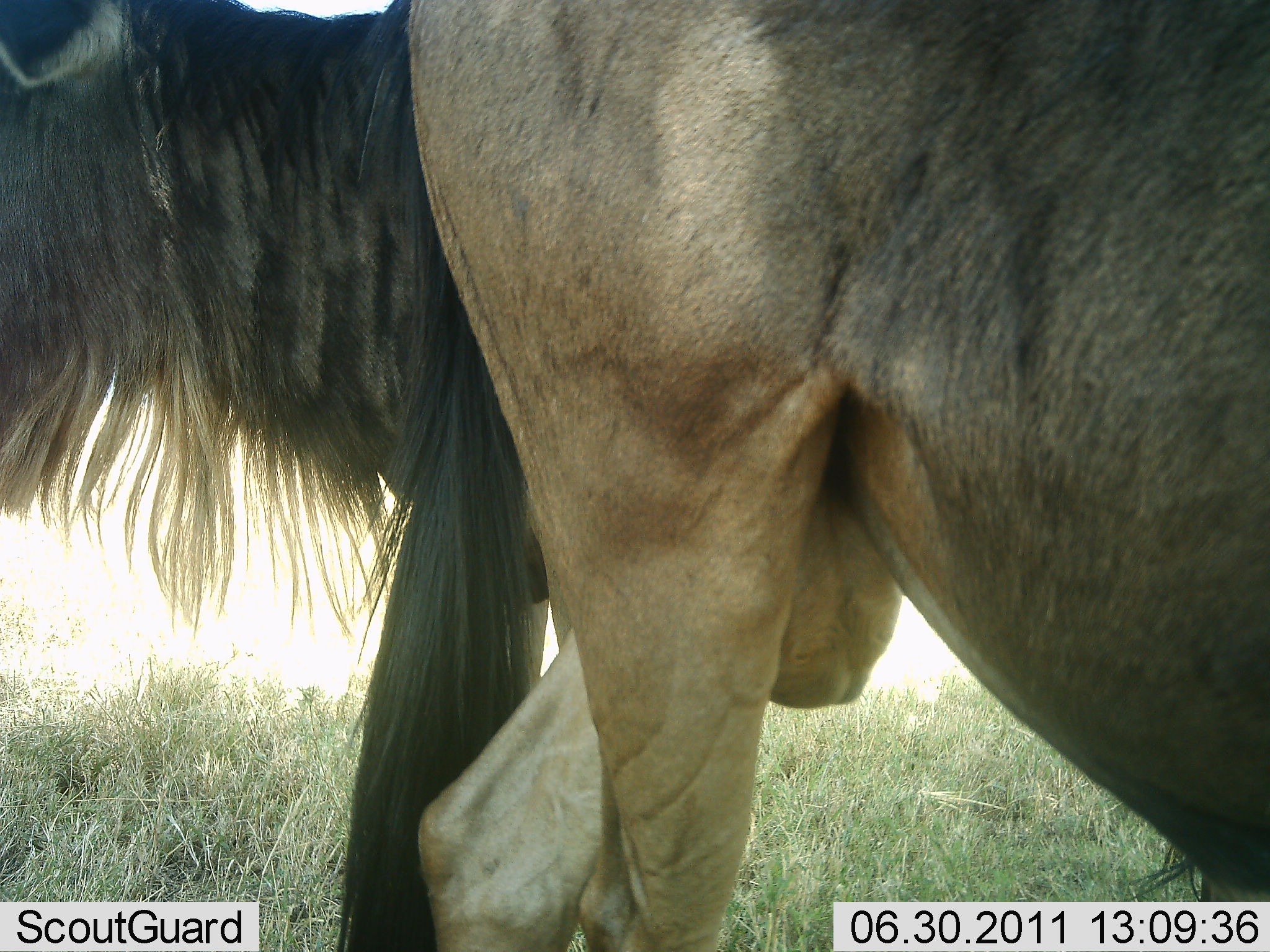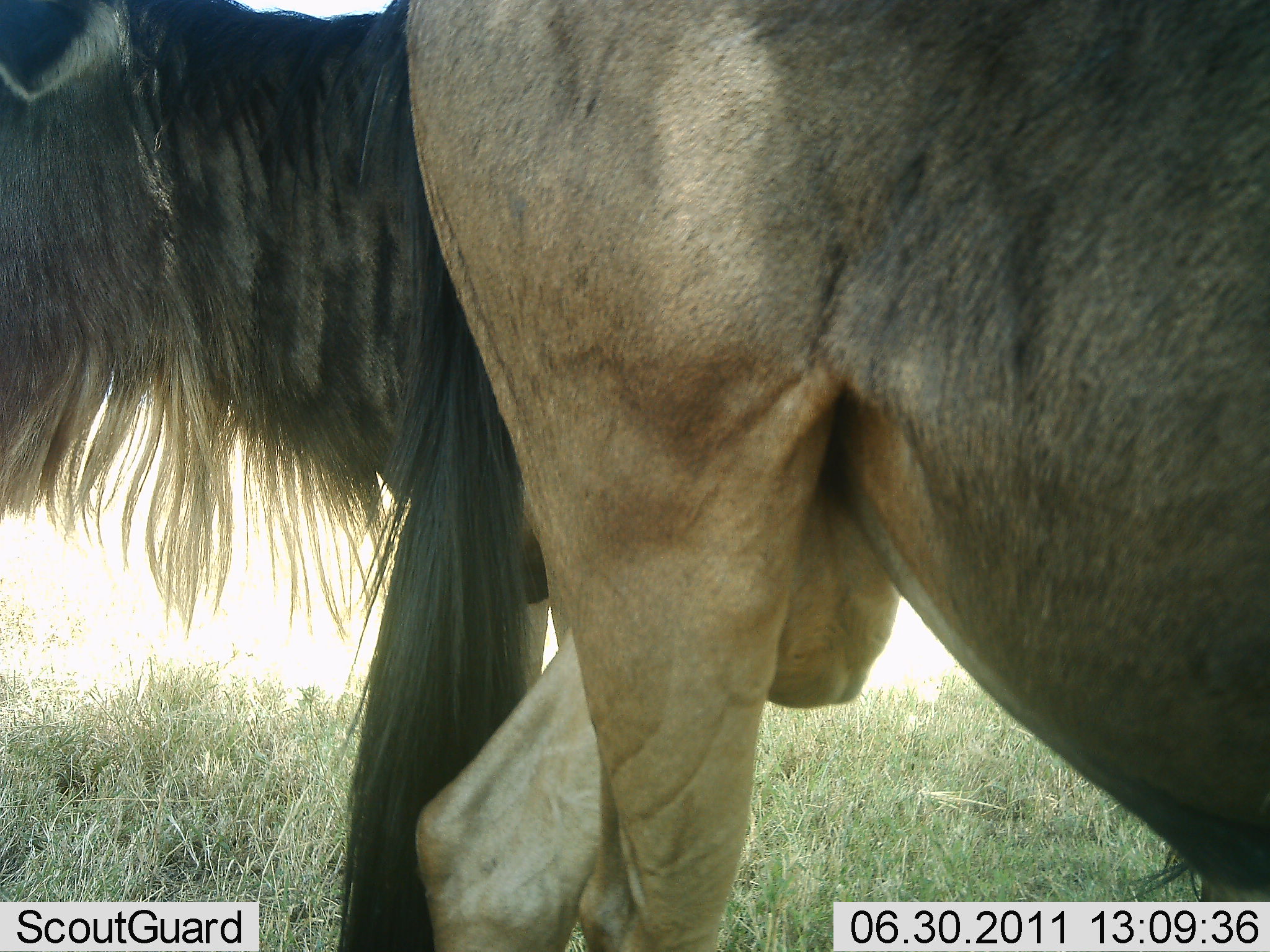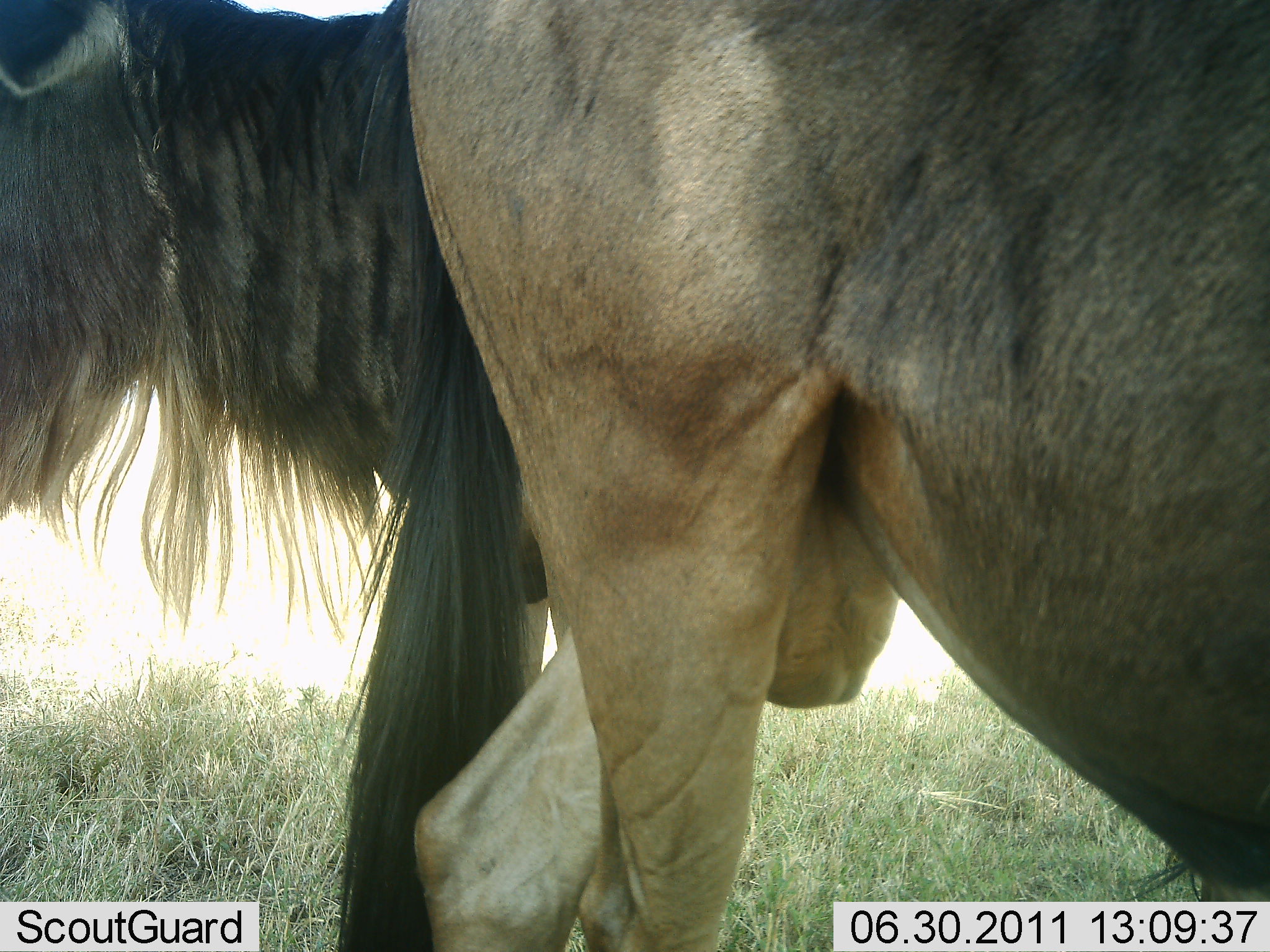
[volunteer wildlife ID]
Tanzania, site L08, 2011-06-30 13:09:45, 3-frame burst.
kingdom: Animalia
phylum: Chordata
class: Mammalia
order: Artiodactyla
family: Bovidae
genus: Connochaetes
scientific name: Connochaetes taurinus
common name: blue wildebeest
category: wildebeest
Wildebeest (blue wildebeest) (Connochaetes taurinus), count 2. Behavior (volunteer vote fractions): standing 100%, resting 0%, moving 0%, interacting 0%. Young present (vote fraction): 0%. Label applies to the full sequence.